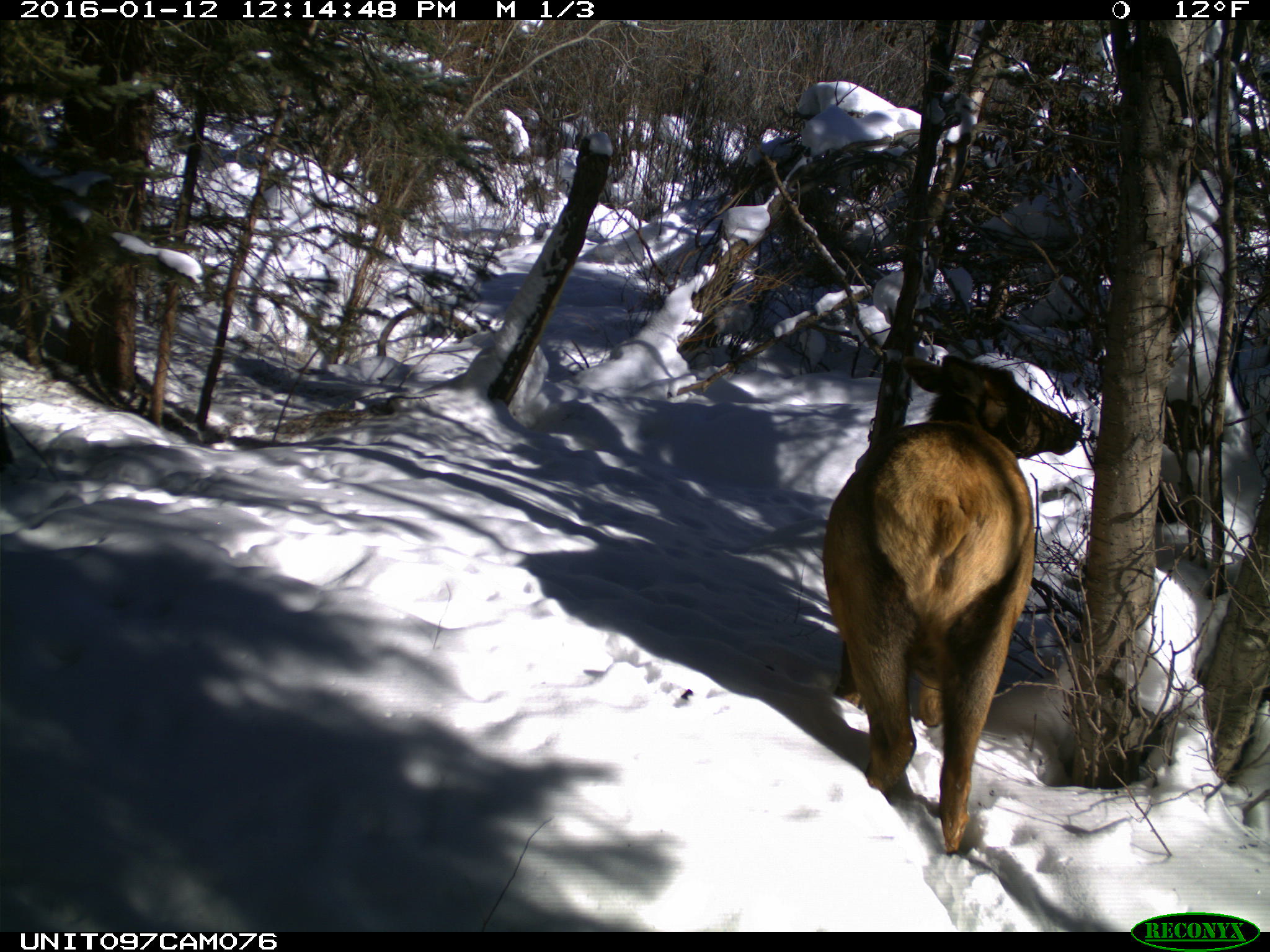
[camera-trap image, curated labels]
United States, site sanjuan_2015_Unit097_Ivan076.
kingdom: Animalia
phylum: Chordata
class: Mammalia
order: Artiodactyla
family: Cervidae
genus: Cervus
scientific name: Cervus elaphus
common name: red deer